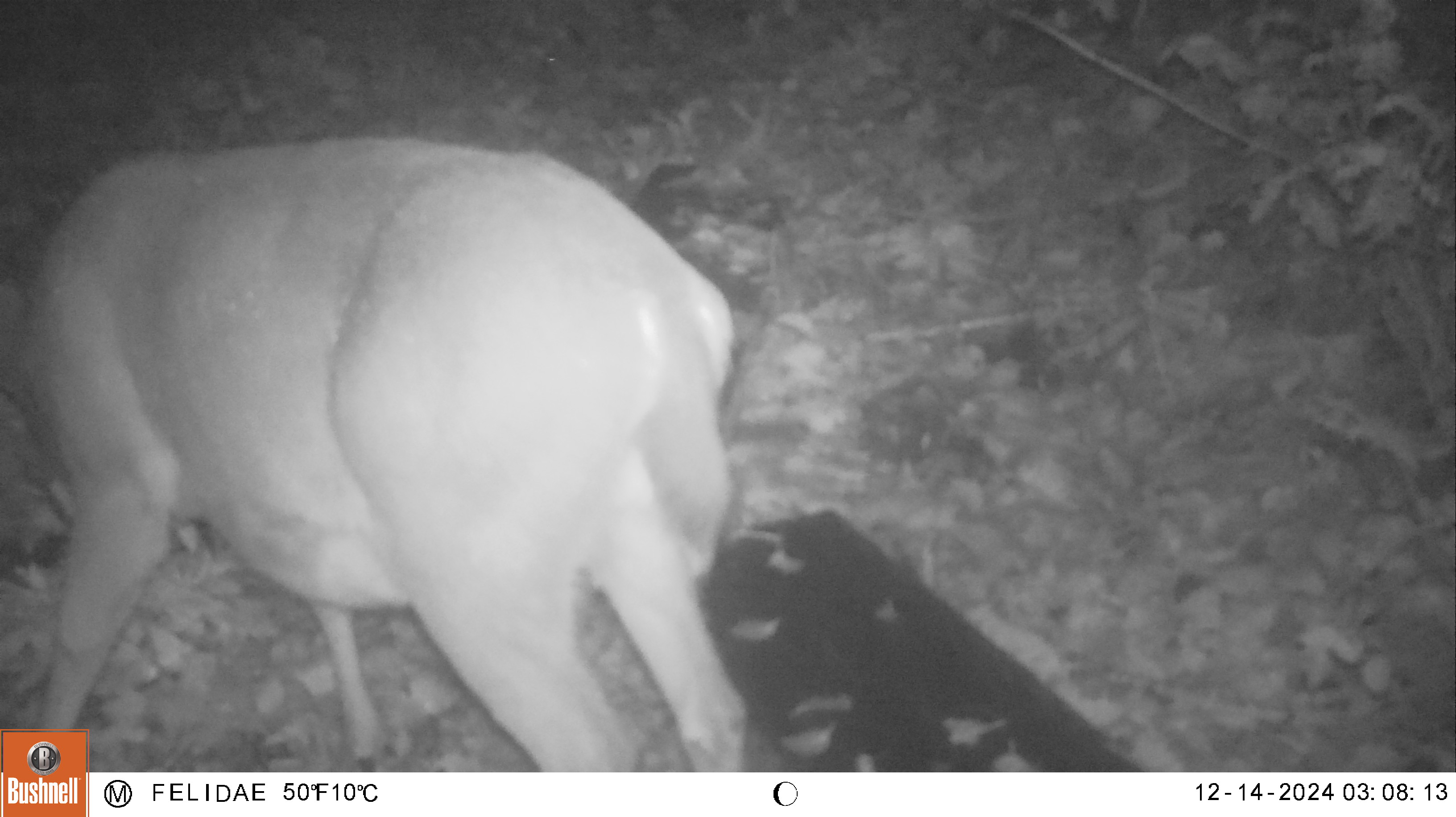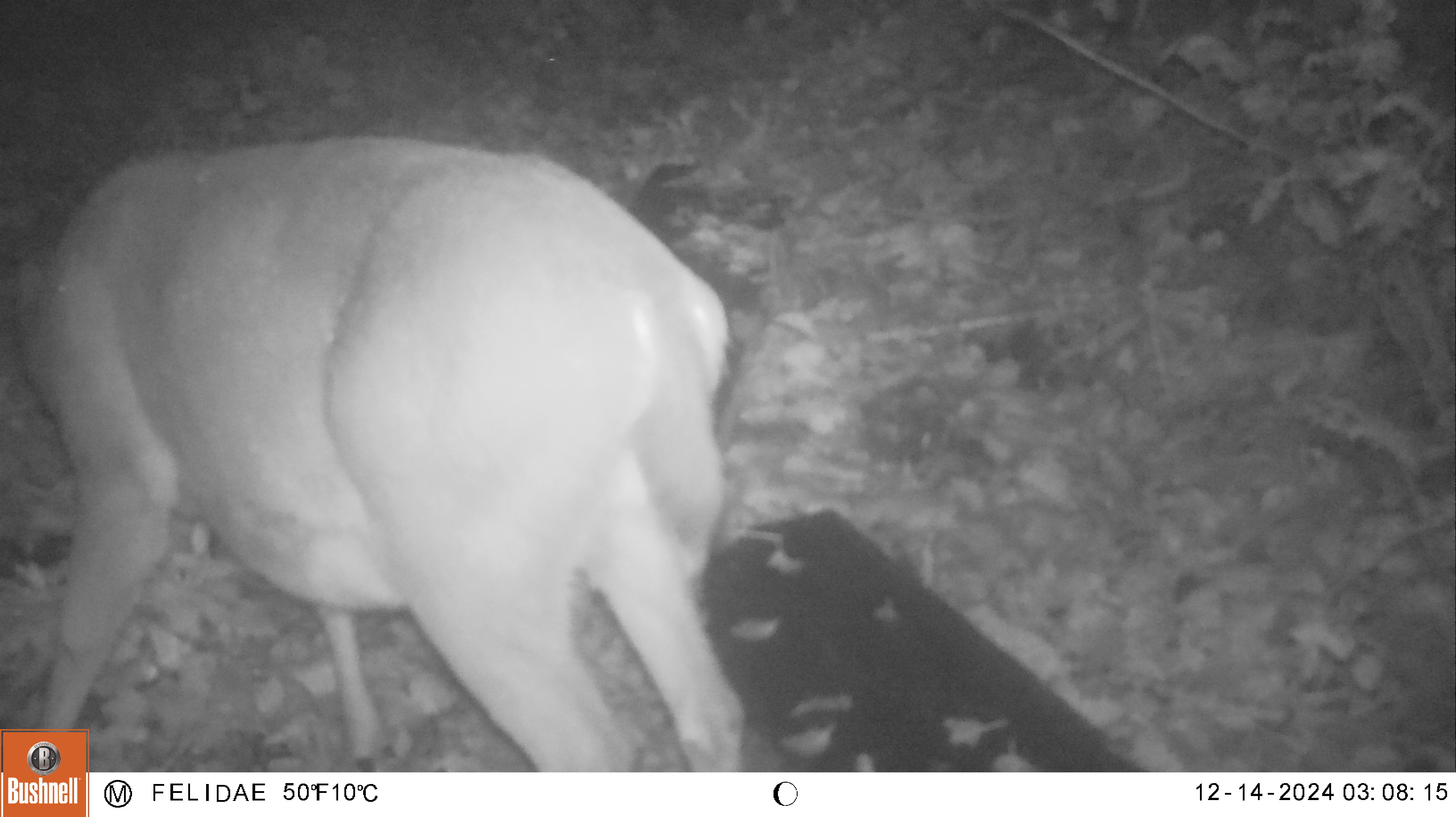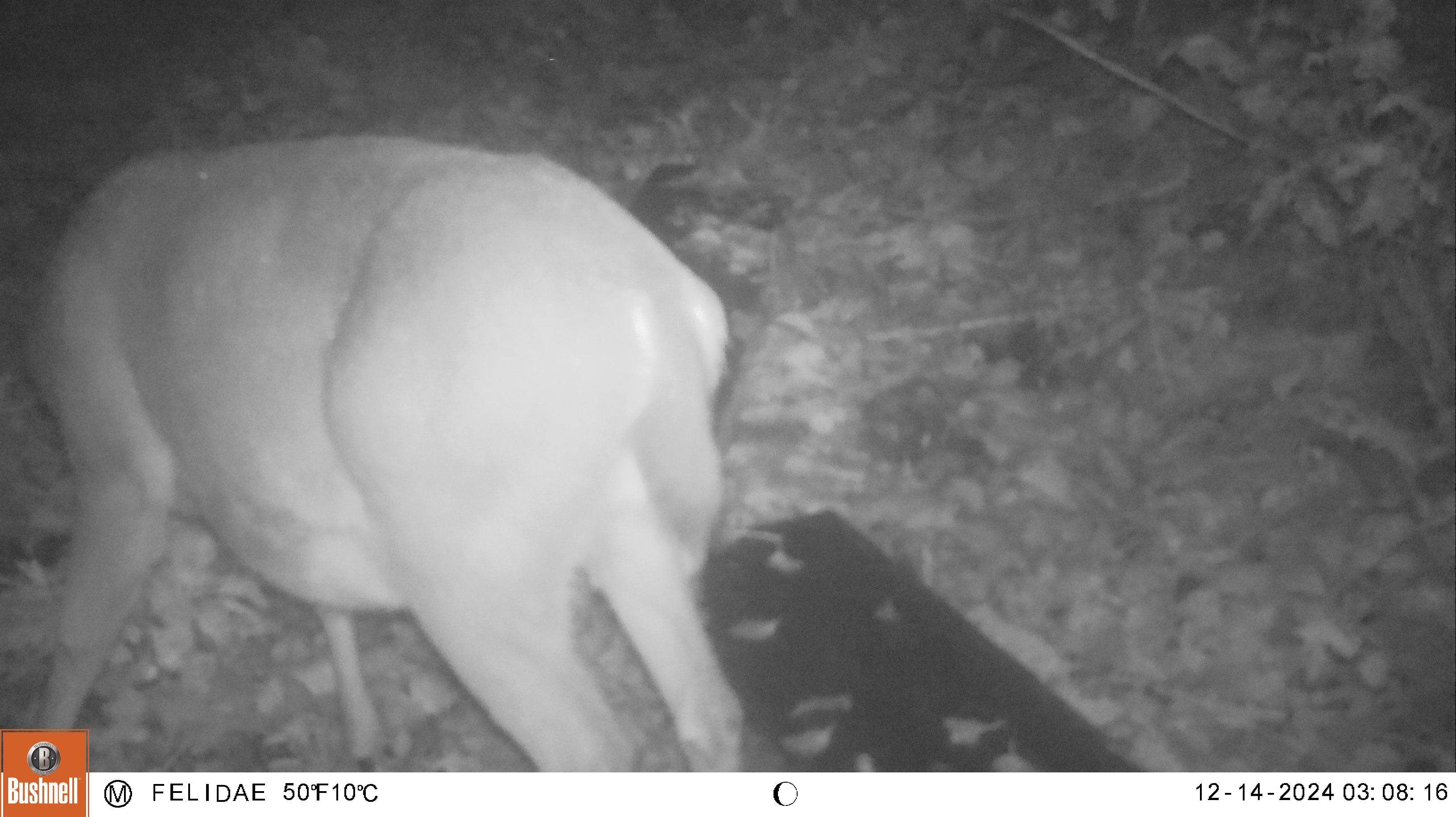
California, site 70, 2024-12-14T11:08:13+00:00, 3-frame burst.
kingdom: Animalia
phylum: Chordata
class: Mammalia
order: Artiodactyla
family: Cervidae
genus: Odocoileus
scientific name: Odocoileus hemionus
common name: mule deer